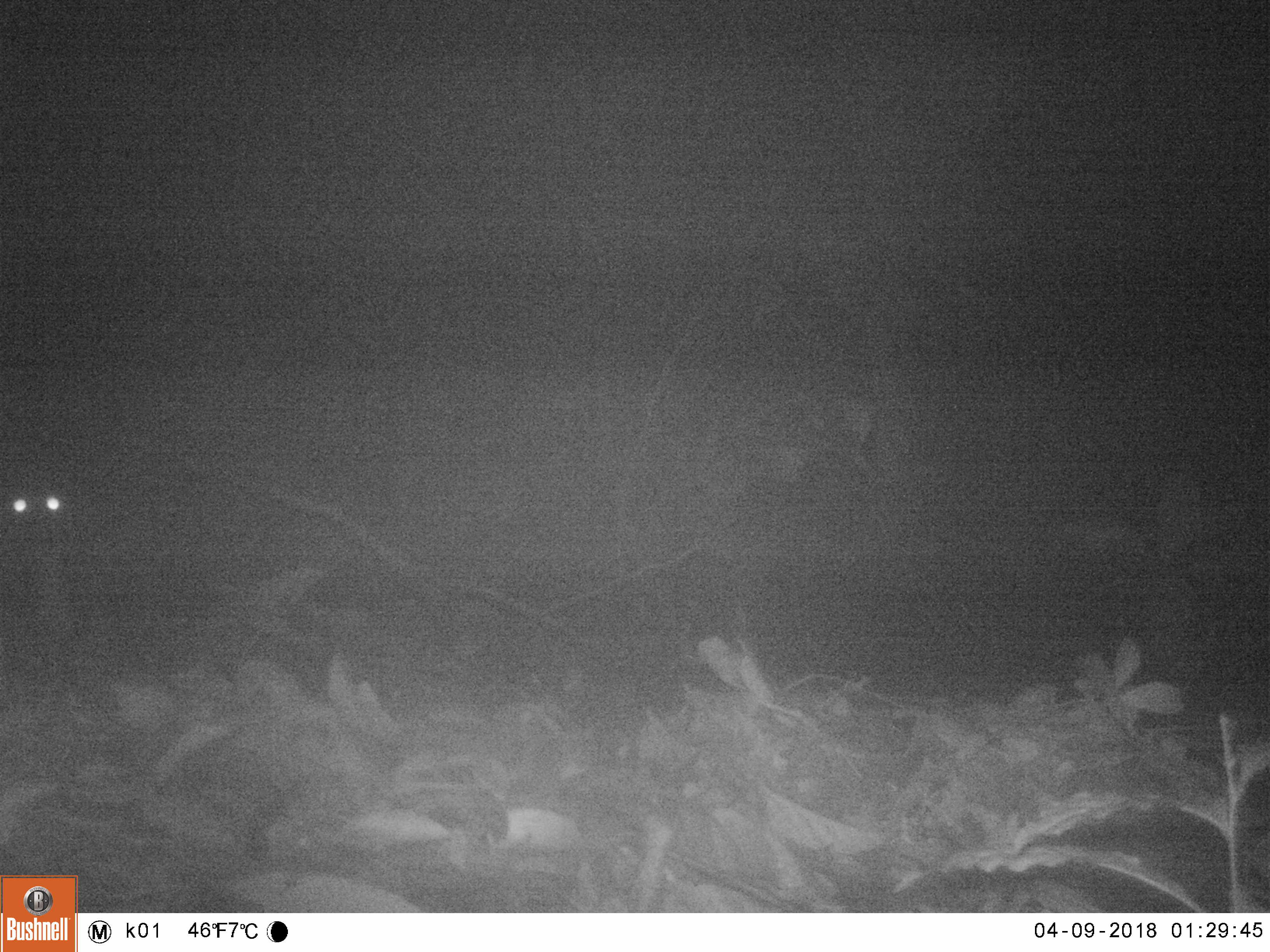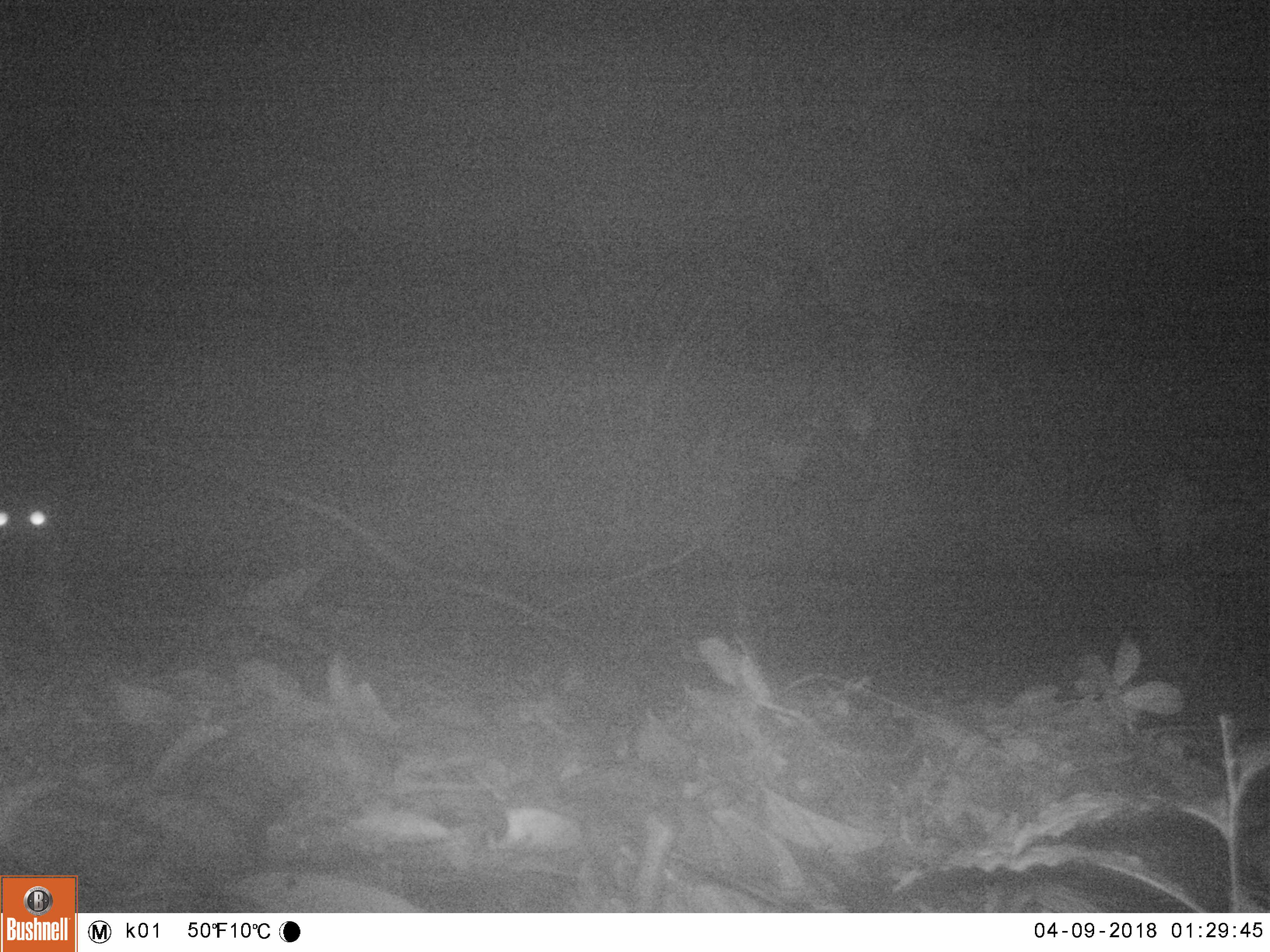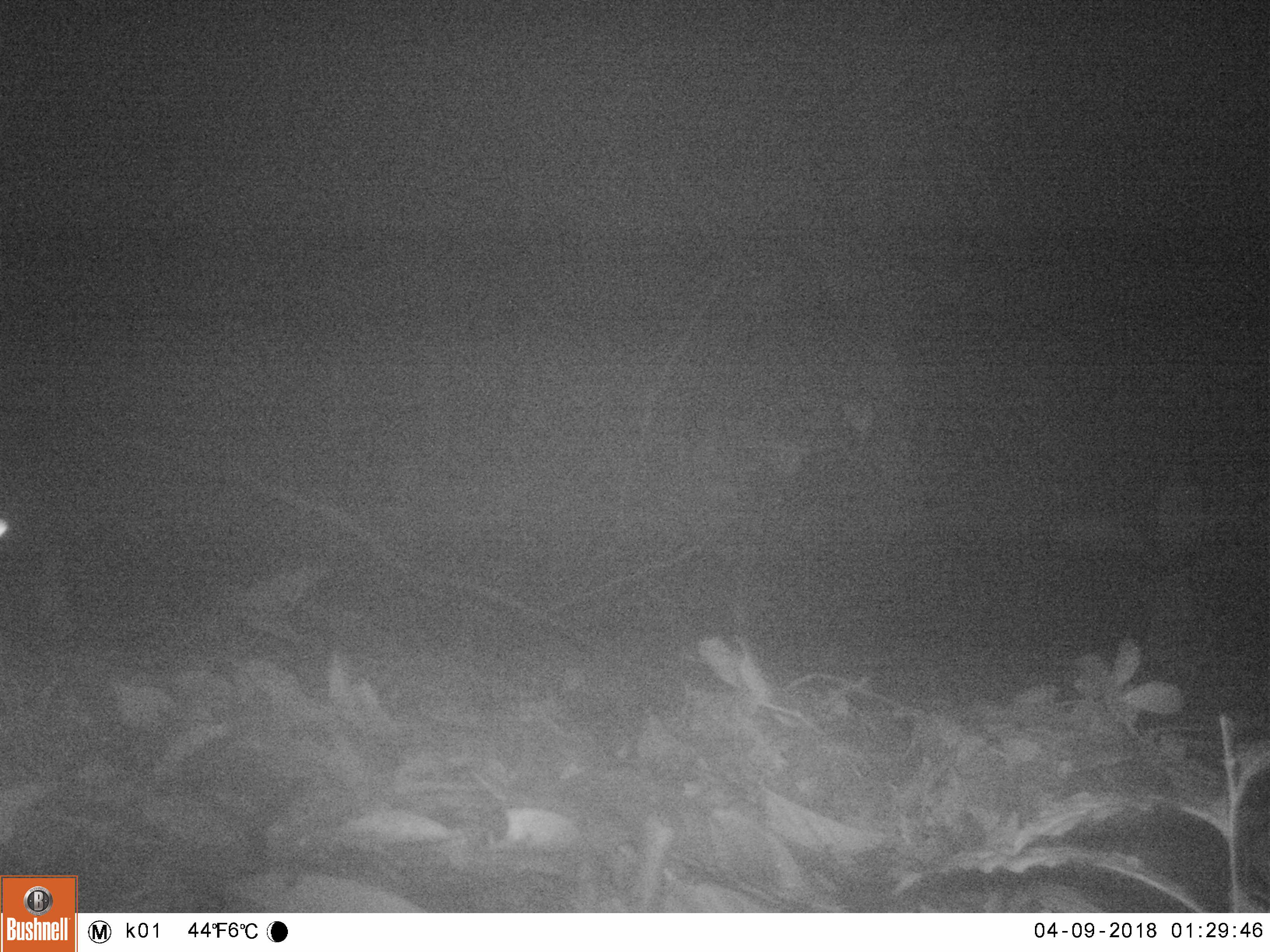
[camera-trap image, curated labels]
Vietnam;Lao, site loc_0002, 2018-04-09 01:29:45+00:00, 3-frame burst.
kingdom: Animalia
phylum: Chordata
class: Mammalia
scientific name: Mammalia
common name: mammal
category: unidentified small mammal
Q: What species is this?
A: Unidentified small mammal (mammal) (Mammalia).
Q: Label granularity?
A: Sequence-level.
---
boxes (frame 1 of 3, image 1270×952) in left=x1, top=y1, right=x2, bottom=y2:
unidentified small mammal: left=2, top=482, right=72, bottom=546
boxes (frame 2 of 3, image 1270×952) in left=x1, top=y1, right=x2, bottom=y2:
unidentified small mammal: left=0, top=500, right=46, bottom=560